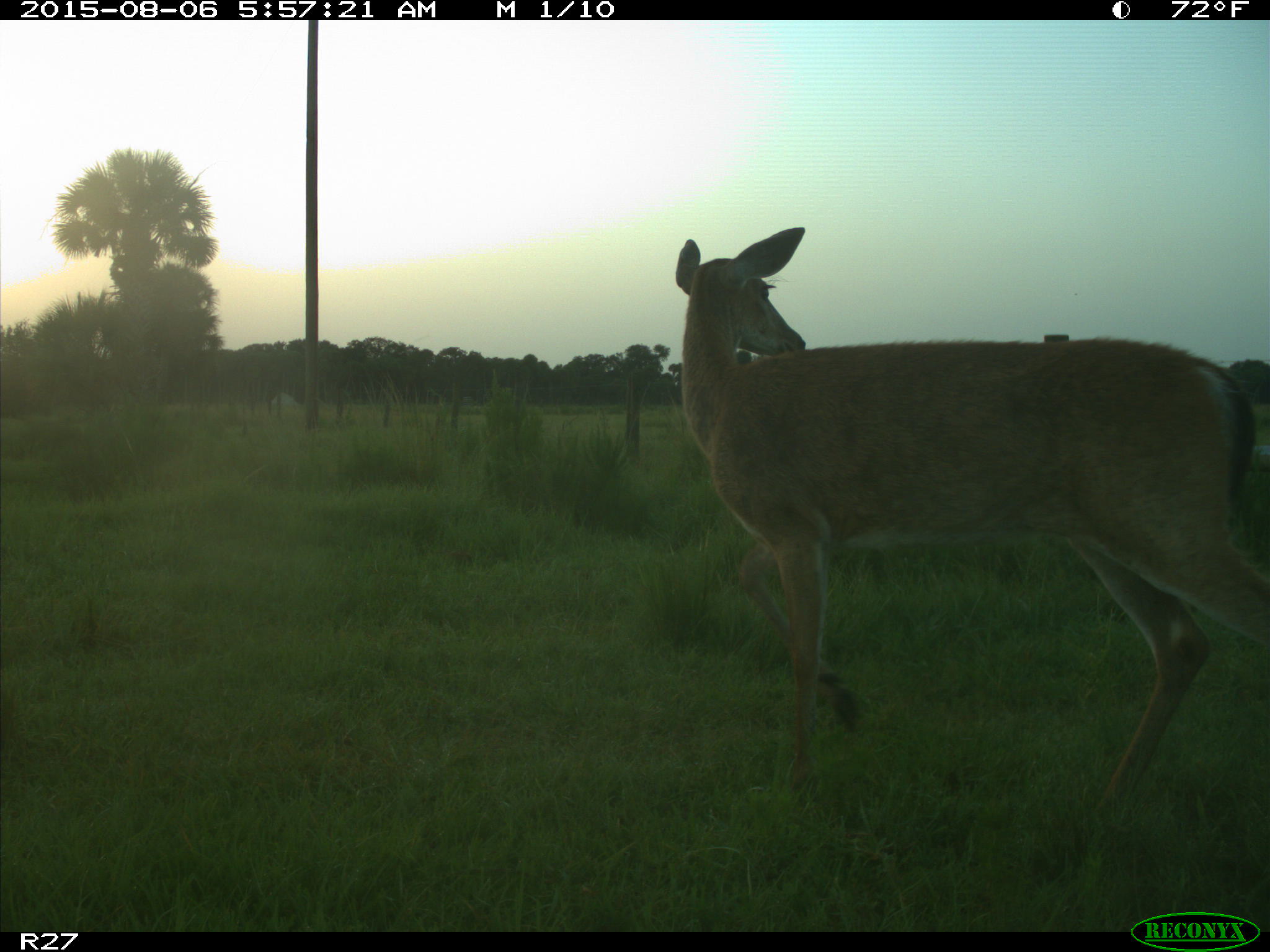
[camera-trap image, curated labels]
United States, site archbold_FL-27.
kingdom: Animalia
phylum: Chordata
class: Mammalia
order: Artiodactyla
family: Cervidae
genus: Odocoileus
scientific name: Odocoileus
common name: deer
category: unidentified deer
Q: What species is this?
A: Unidentified deer (deer) (Odocoileus).